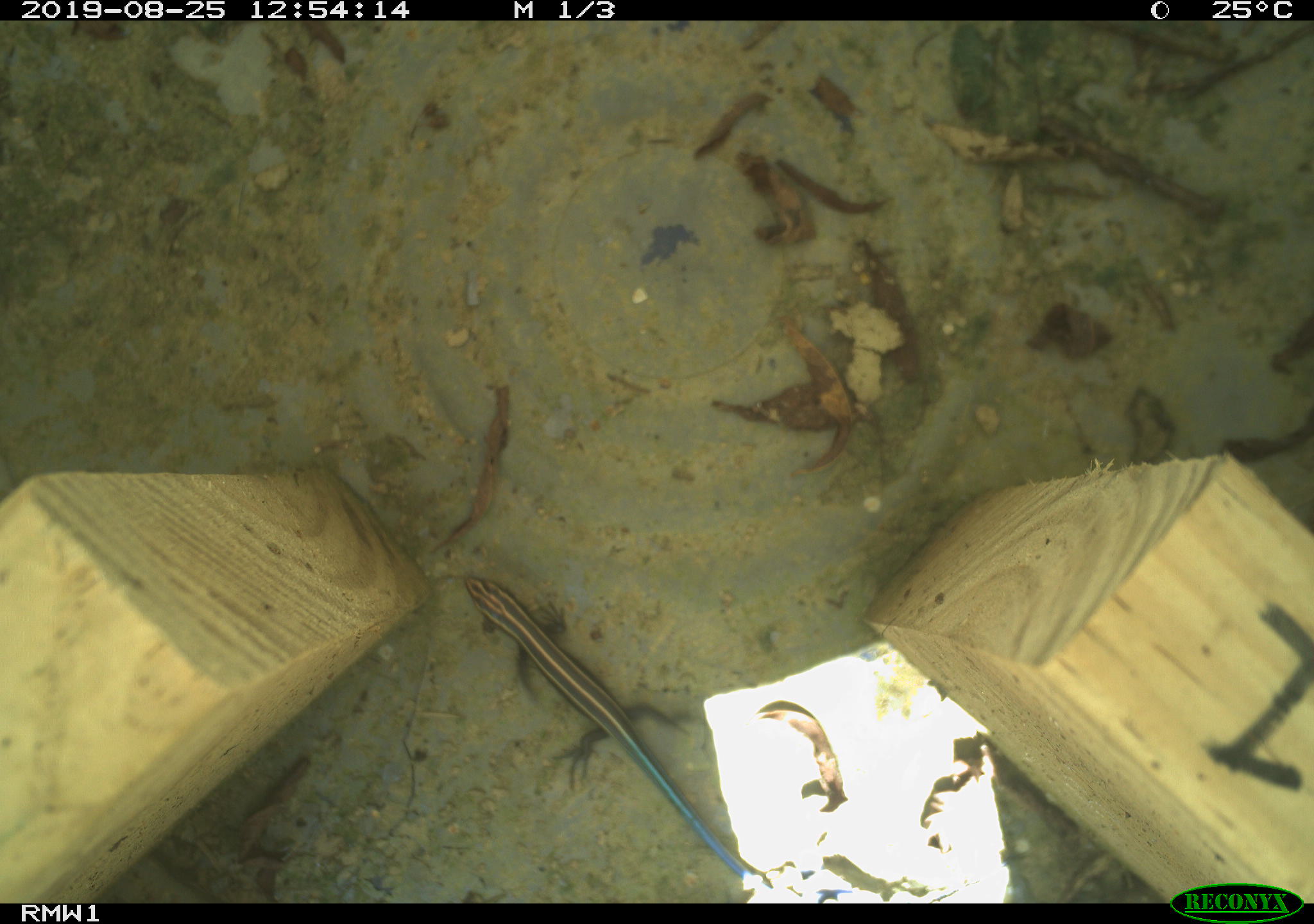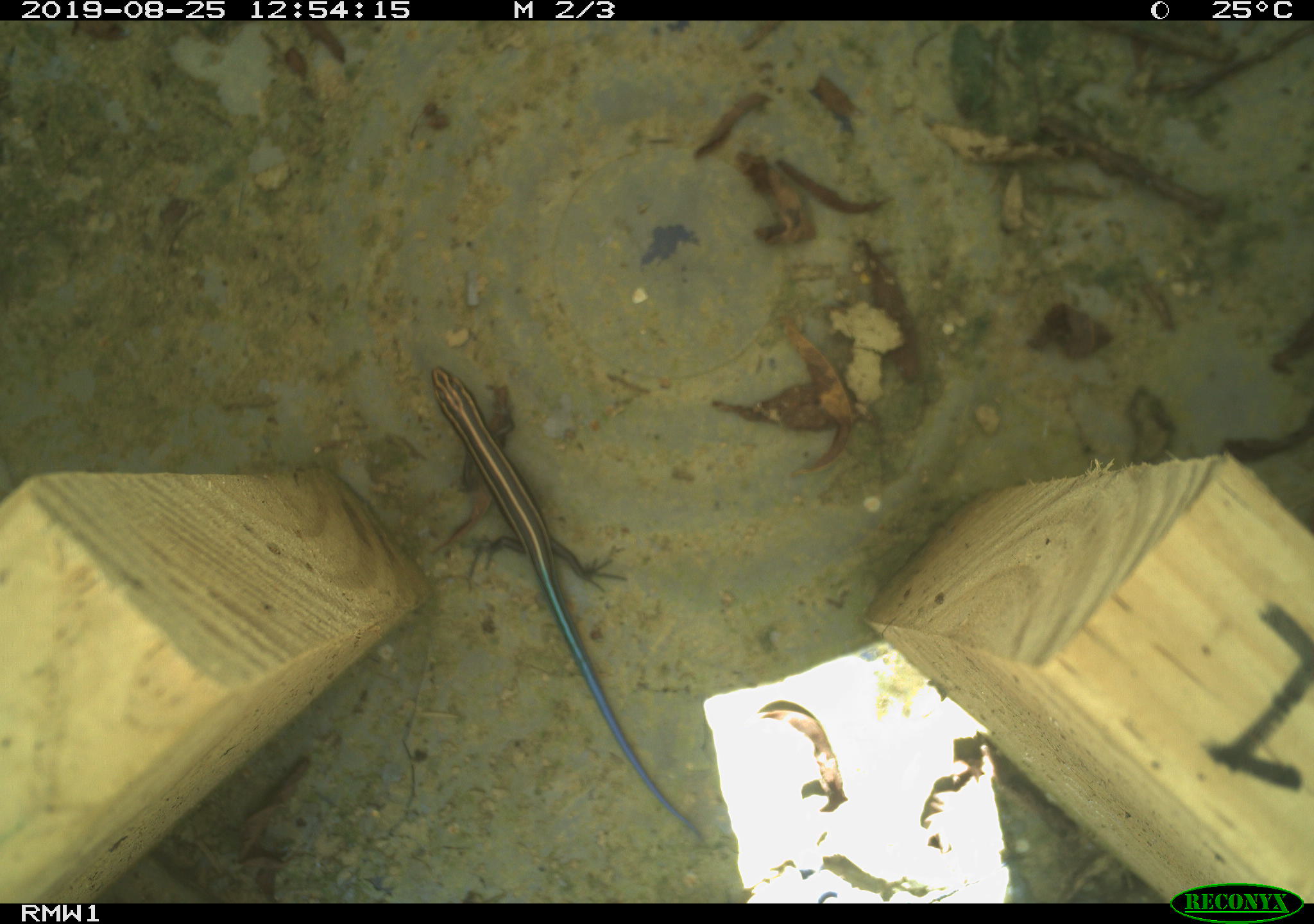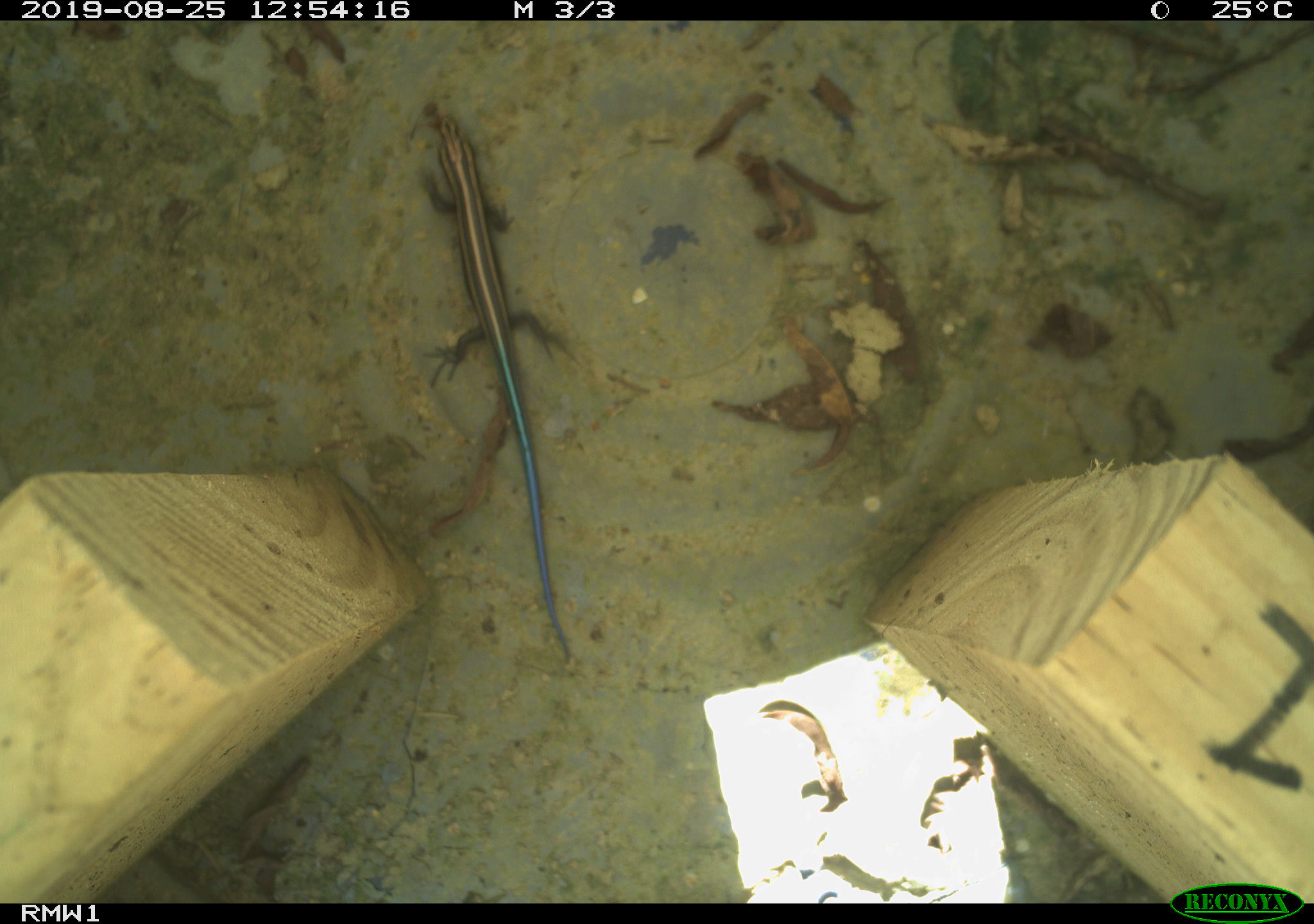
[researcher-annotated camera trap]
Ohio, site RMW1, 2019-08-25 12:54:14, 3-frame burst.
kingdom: Animalia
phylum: Chordata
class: Reptilia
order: Squamata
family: Scincidae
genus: Plestiodon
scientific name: Plestiodon fasciatus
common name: common five-lined skink